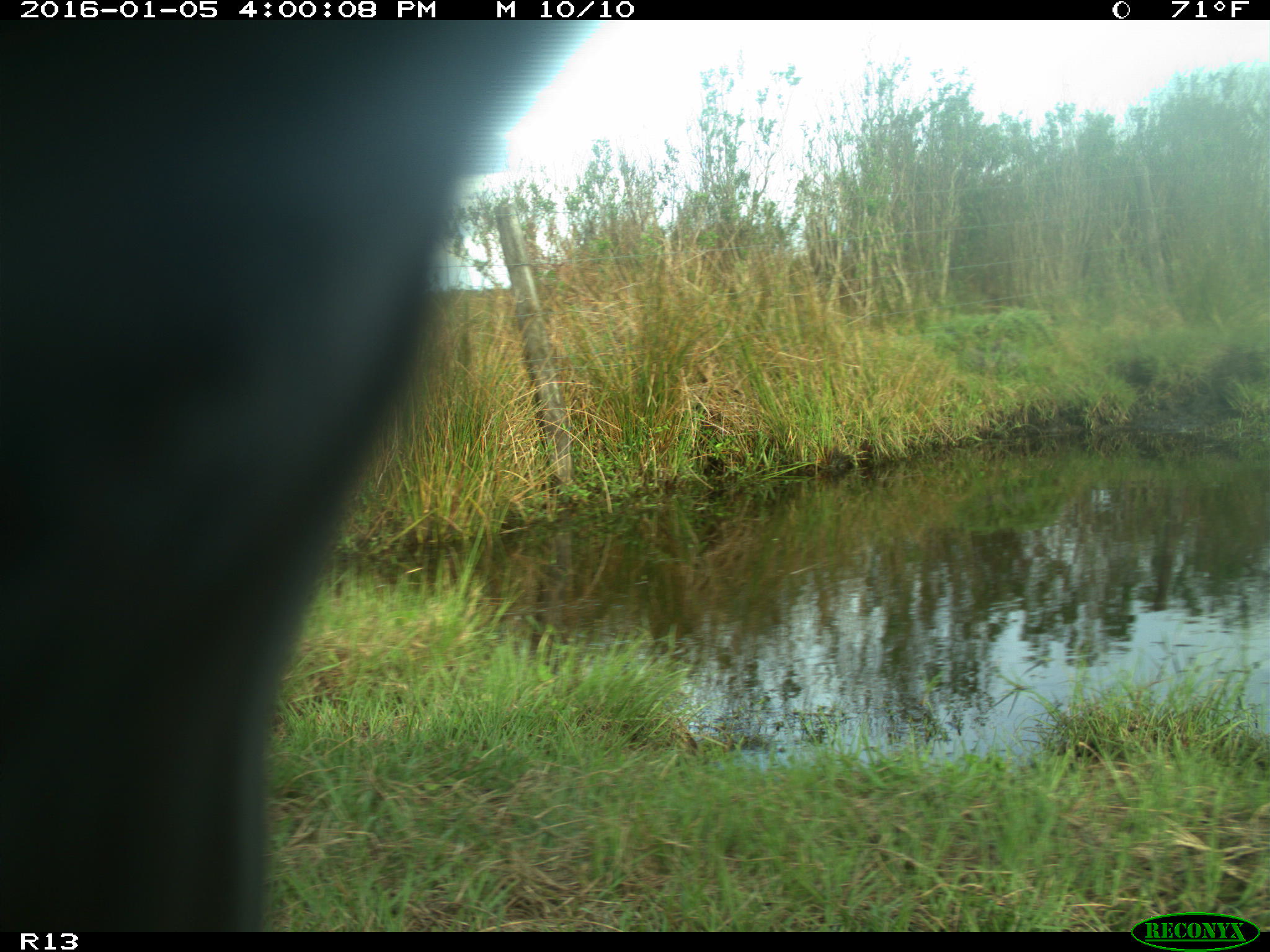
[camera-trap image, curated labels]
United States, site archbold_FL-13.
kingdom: Animalia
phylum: Chordata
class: Mammalia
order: Artiodactyla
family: Bovidae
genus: Bos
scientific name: Bos taurus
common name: domestic cow